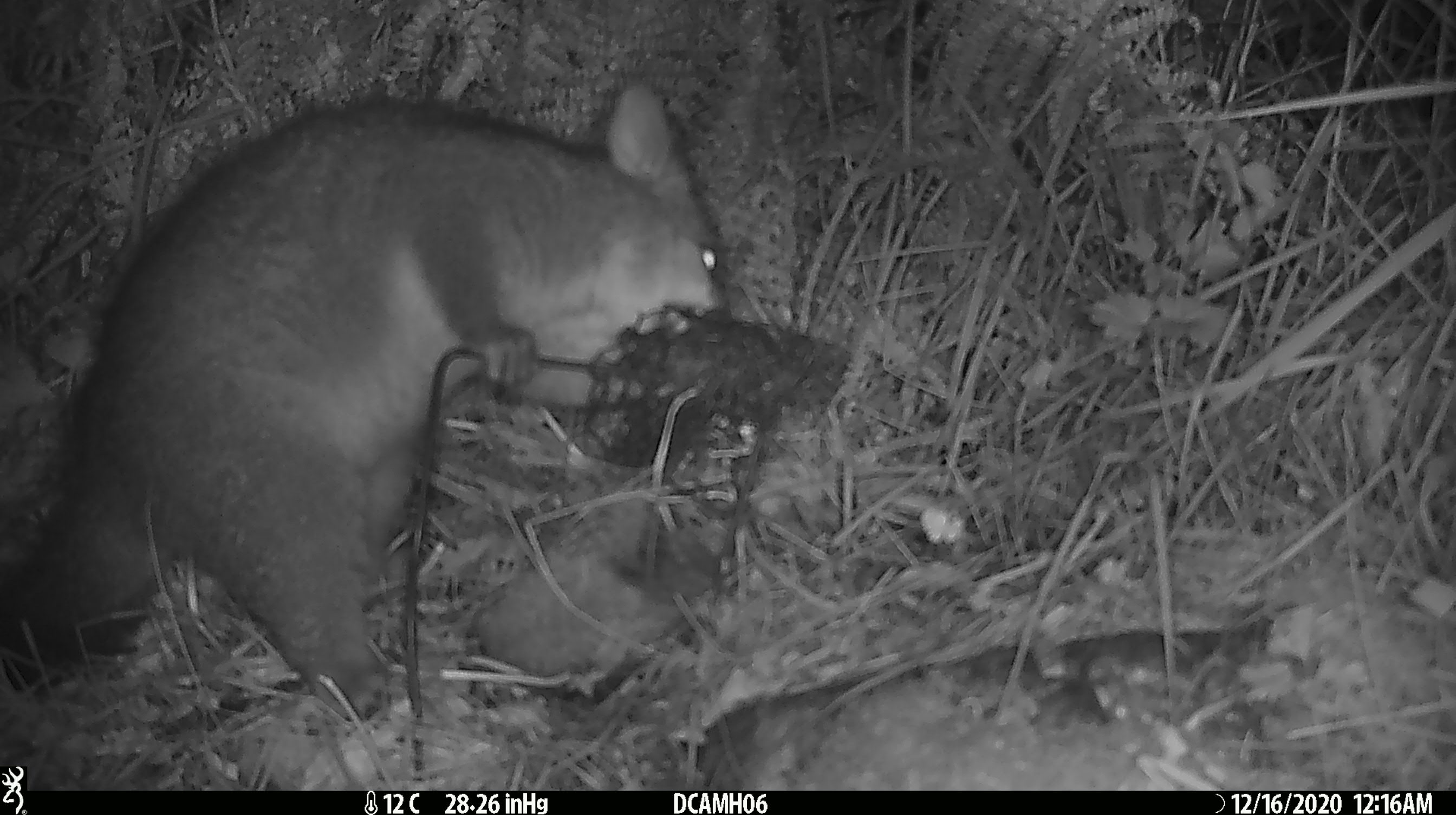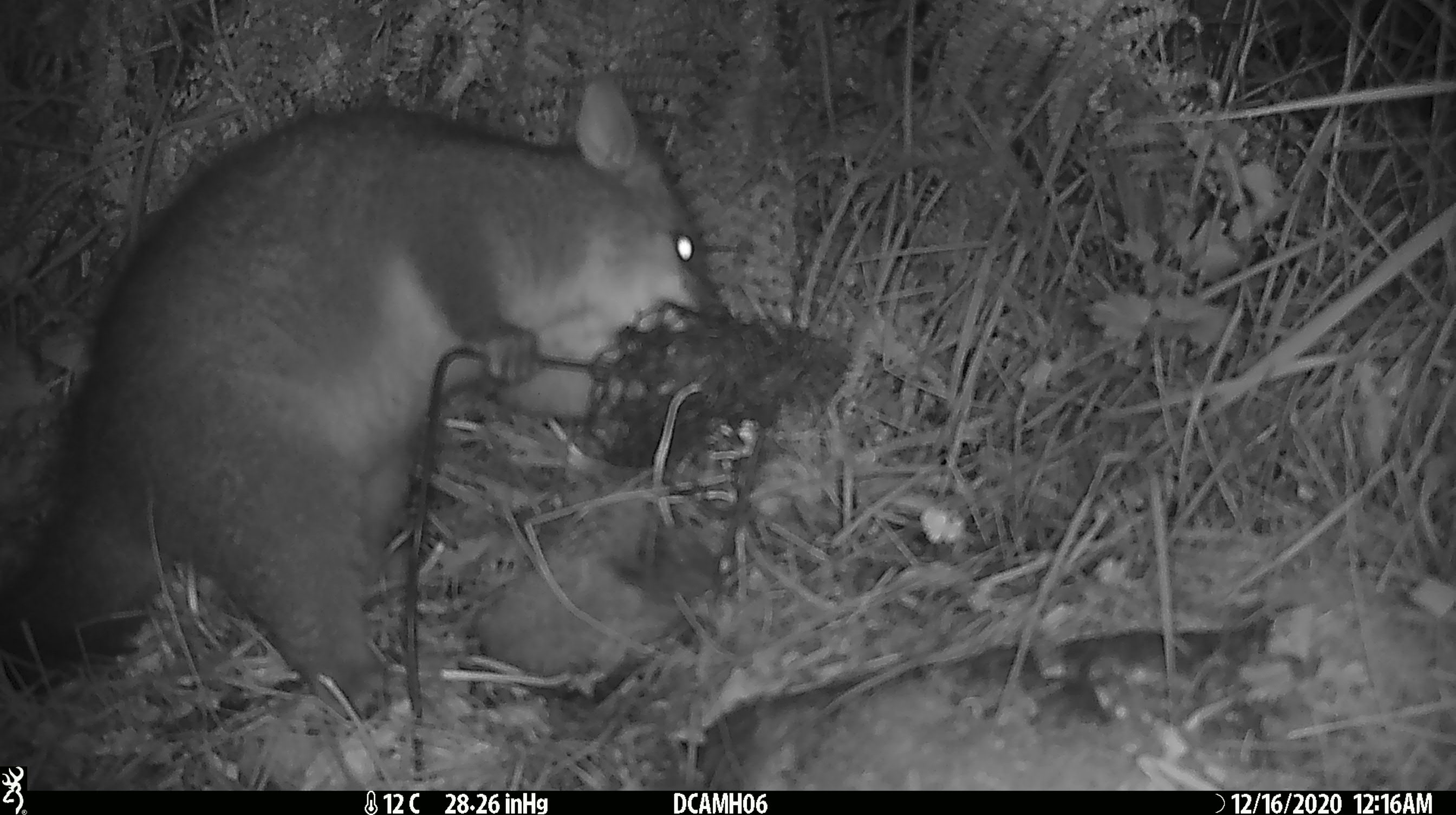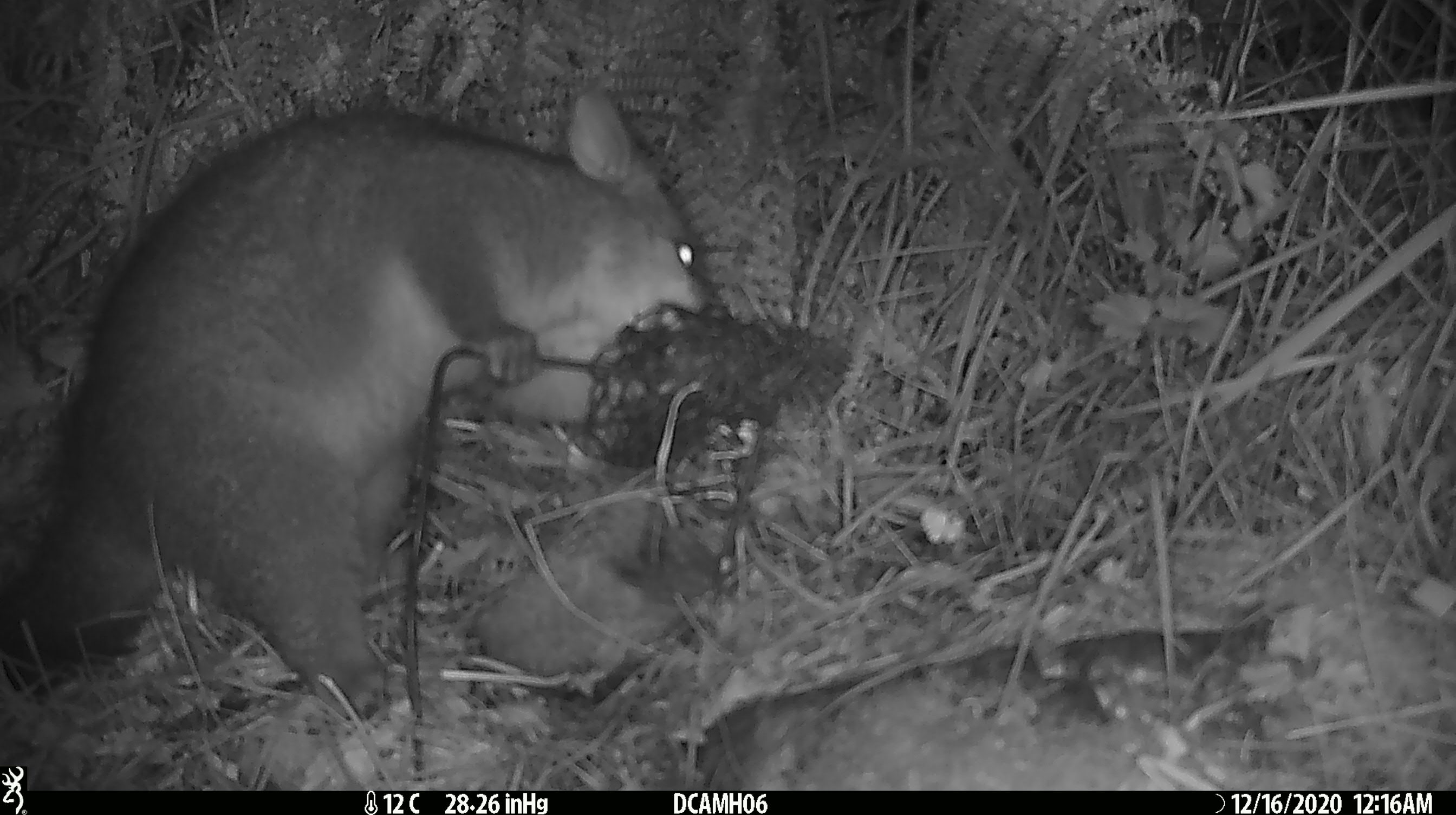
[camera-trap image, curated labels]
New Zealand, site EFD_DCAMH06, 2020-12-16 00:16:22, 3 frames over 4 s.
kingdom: Animalia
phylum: Chordata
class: Mammalia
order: Diprotodontia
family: Phalangeridae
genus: Trichosurus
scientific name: Trichosurus vulpecula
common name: common brushtail possum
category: possum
Possum (common brushtail possum) (Trichosurus vulpecula).